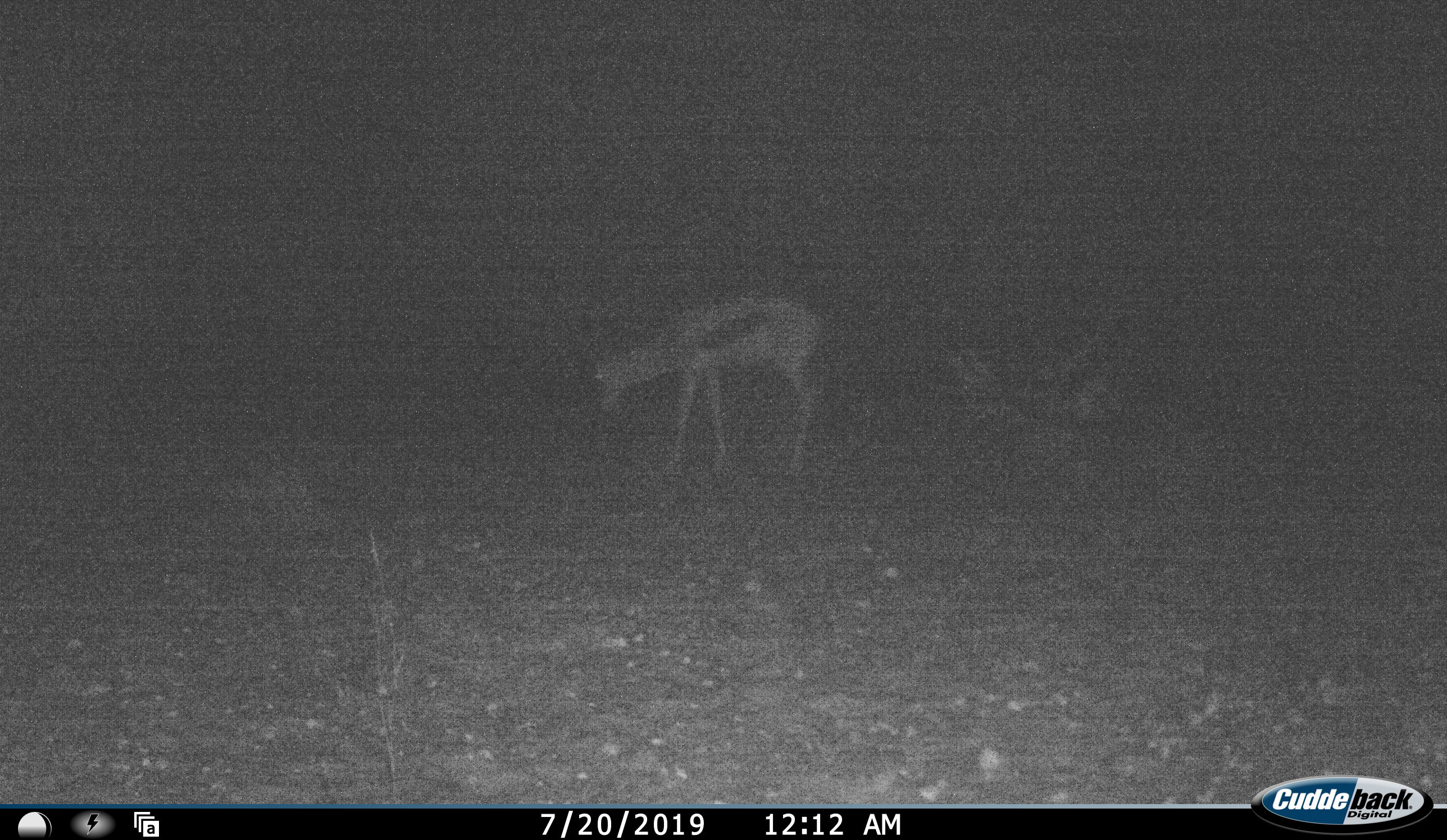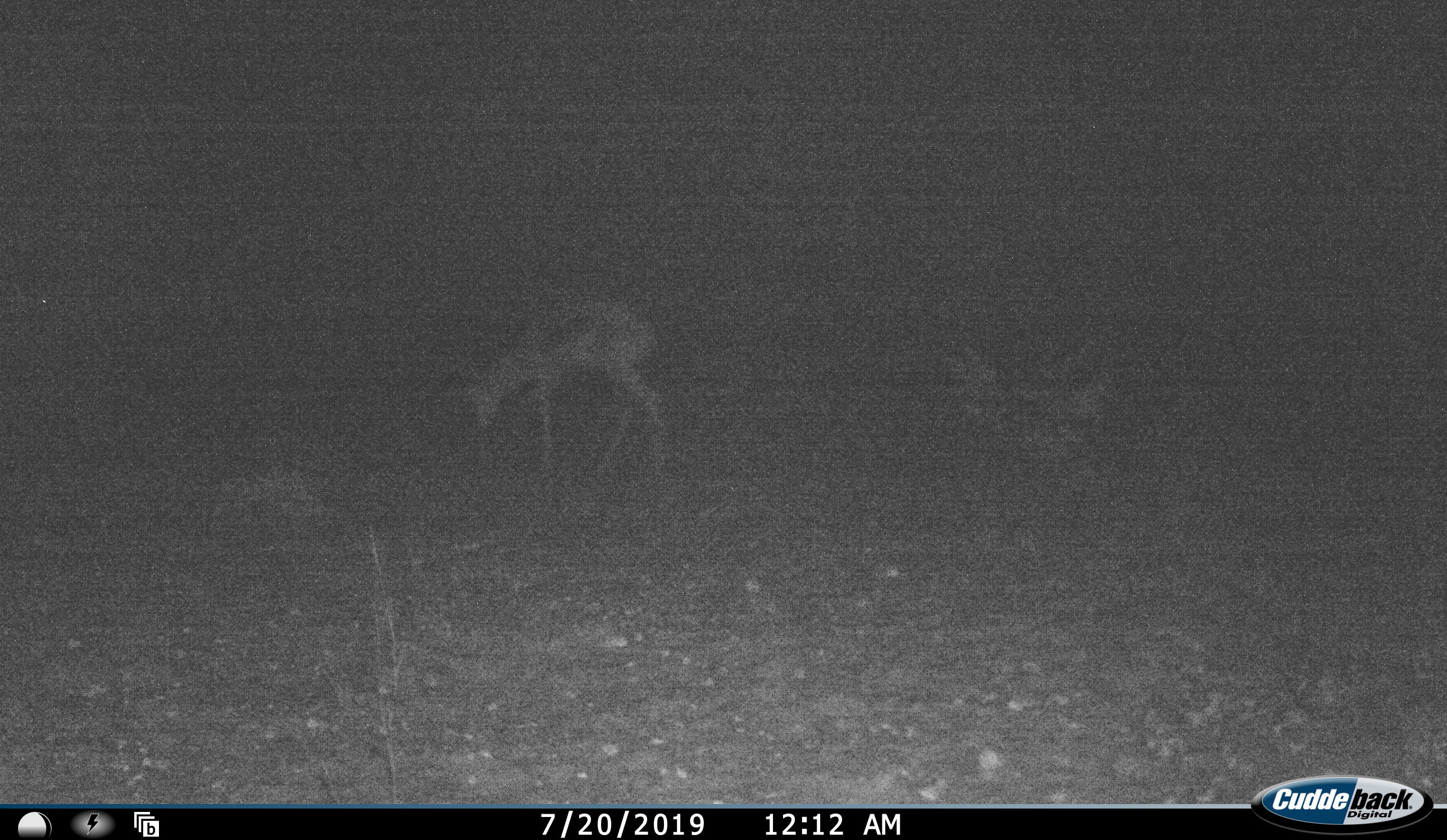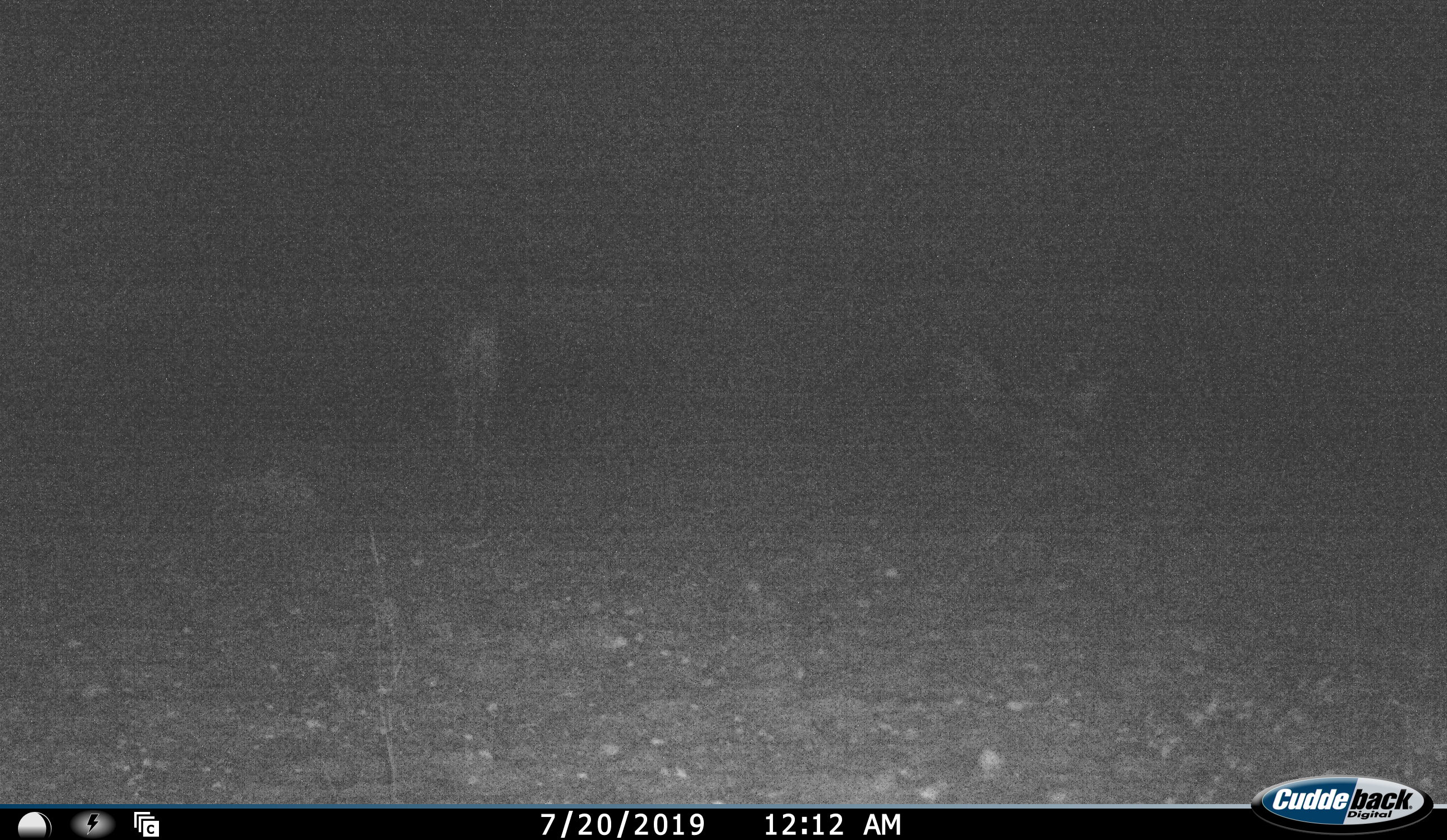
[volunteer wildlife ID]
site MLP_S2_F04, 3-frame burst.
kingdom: Animalia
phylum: Chordata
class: Mammalia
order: Artiodactyla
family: Bovidae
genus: Antidorcas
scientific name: Antidorcas marsupialis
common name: springbok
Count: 1.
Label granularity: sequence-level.